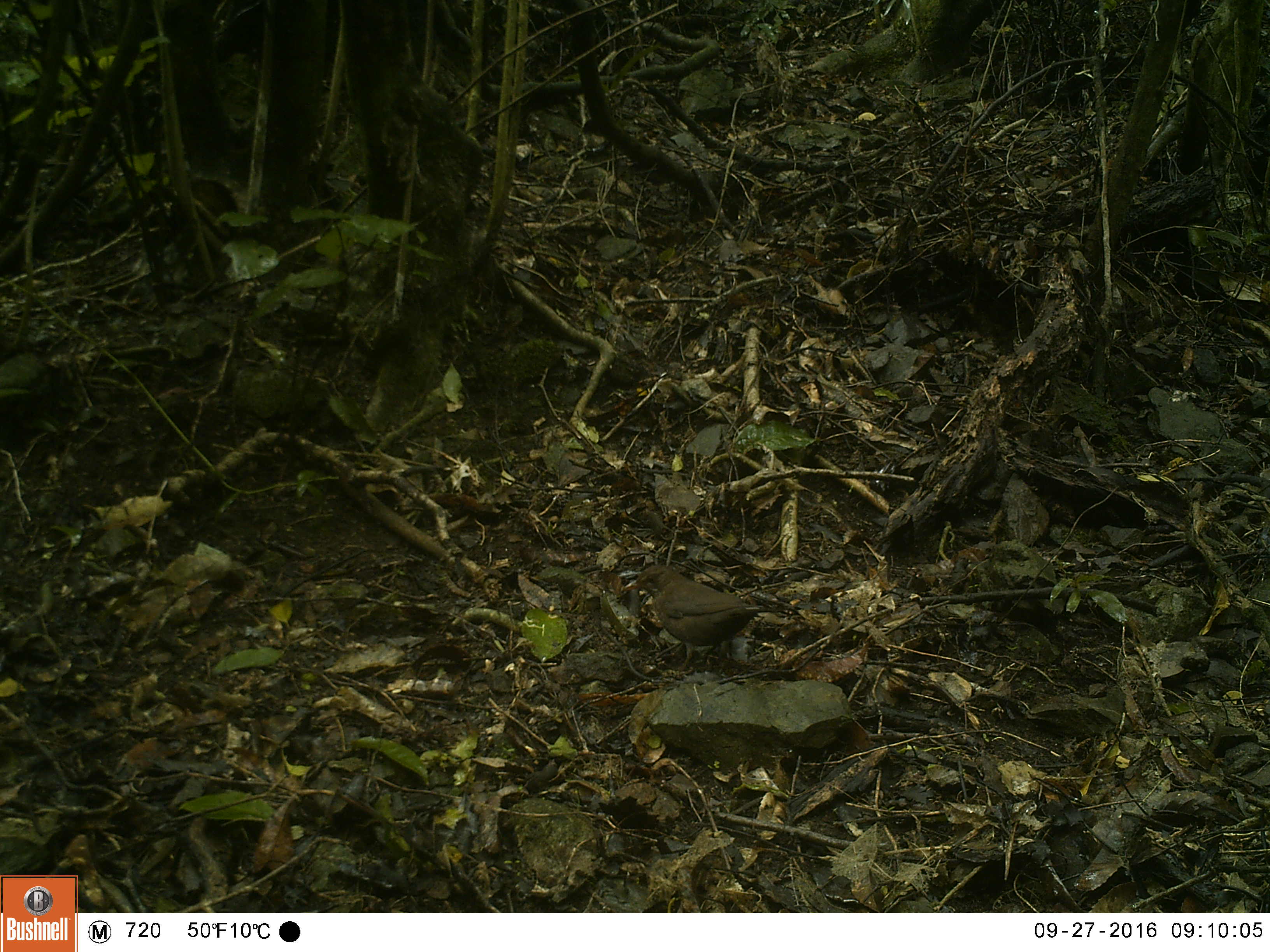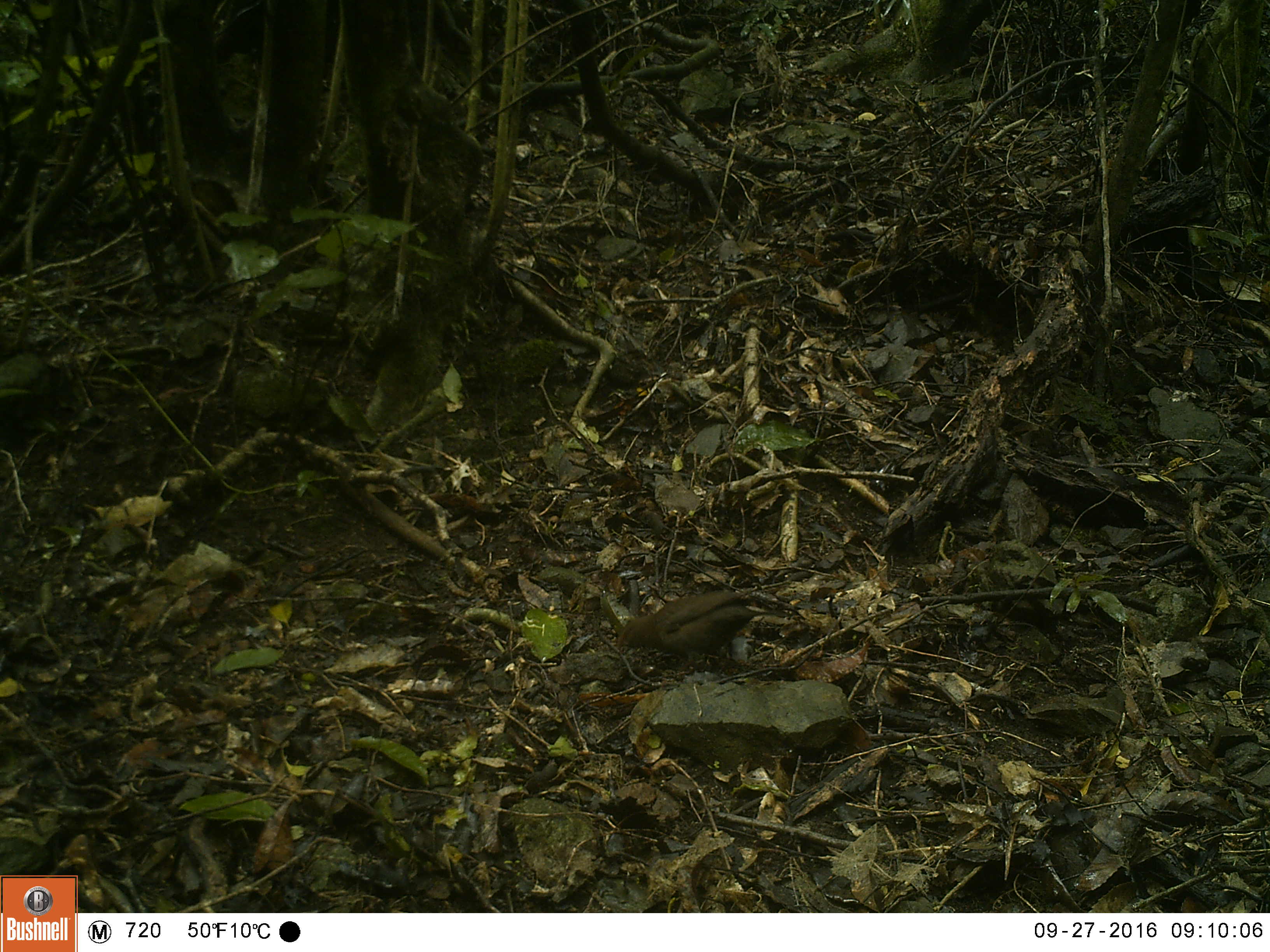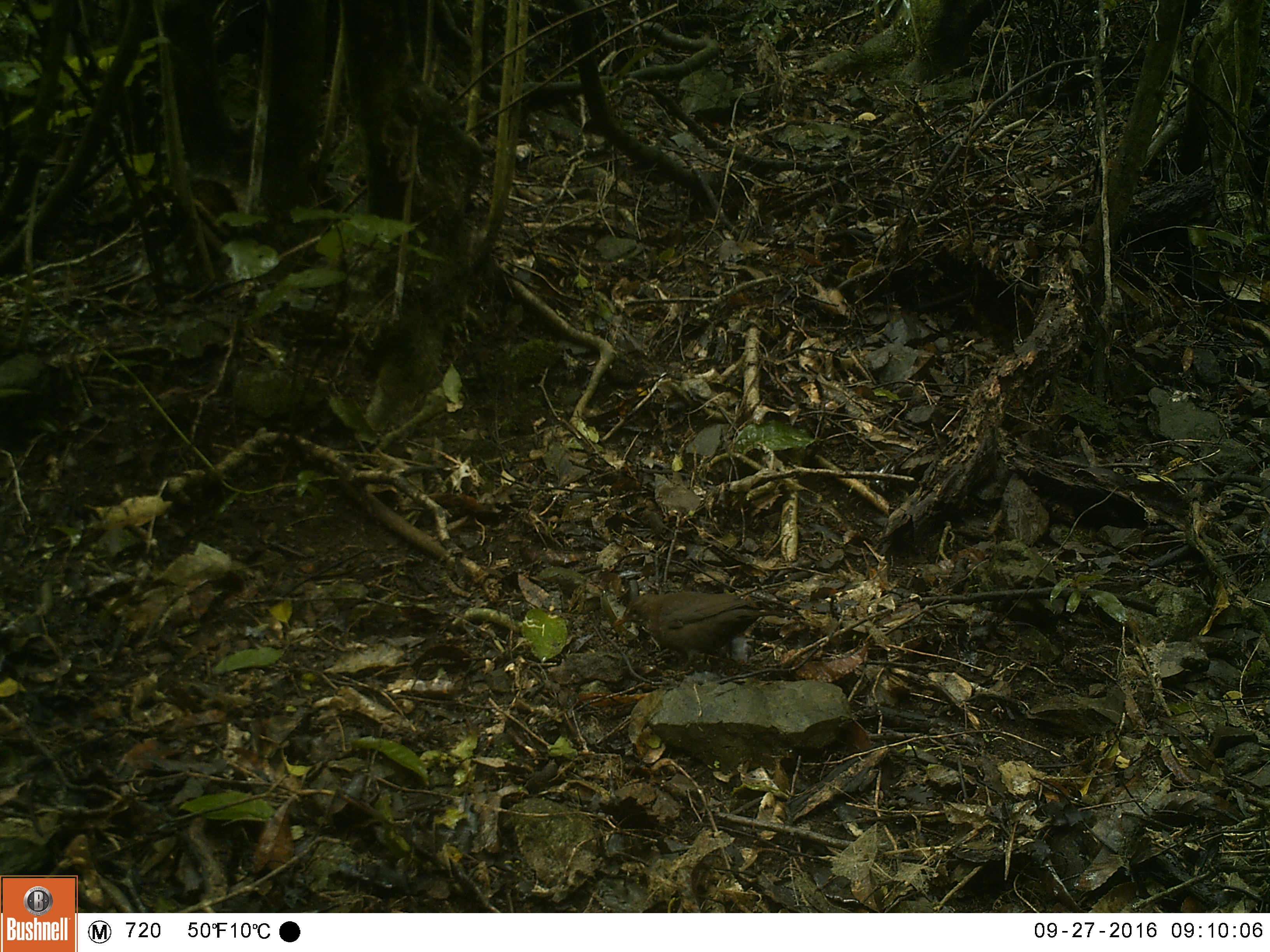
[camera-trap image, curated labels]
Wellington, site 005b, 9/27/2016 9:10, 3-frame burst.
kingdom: Animalia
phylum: Chordata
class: Aves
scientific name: Aves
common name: bird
Bird (Aves).